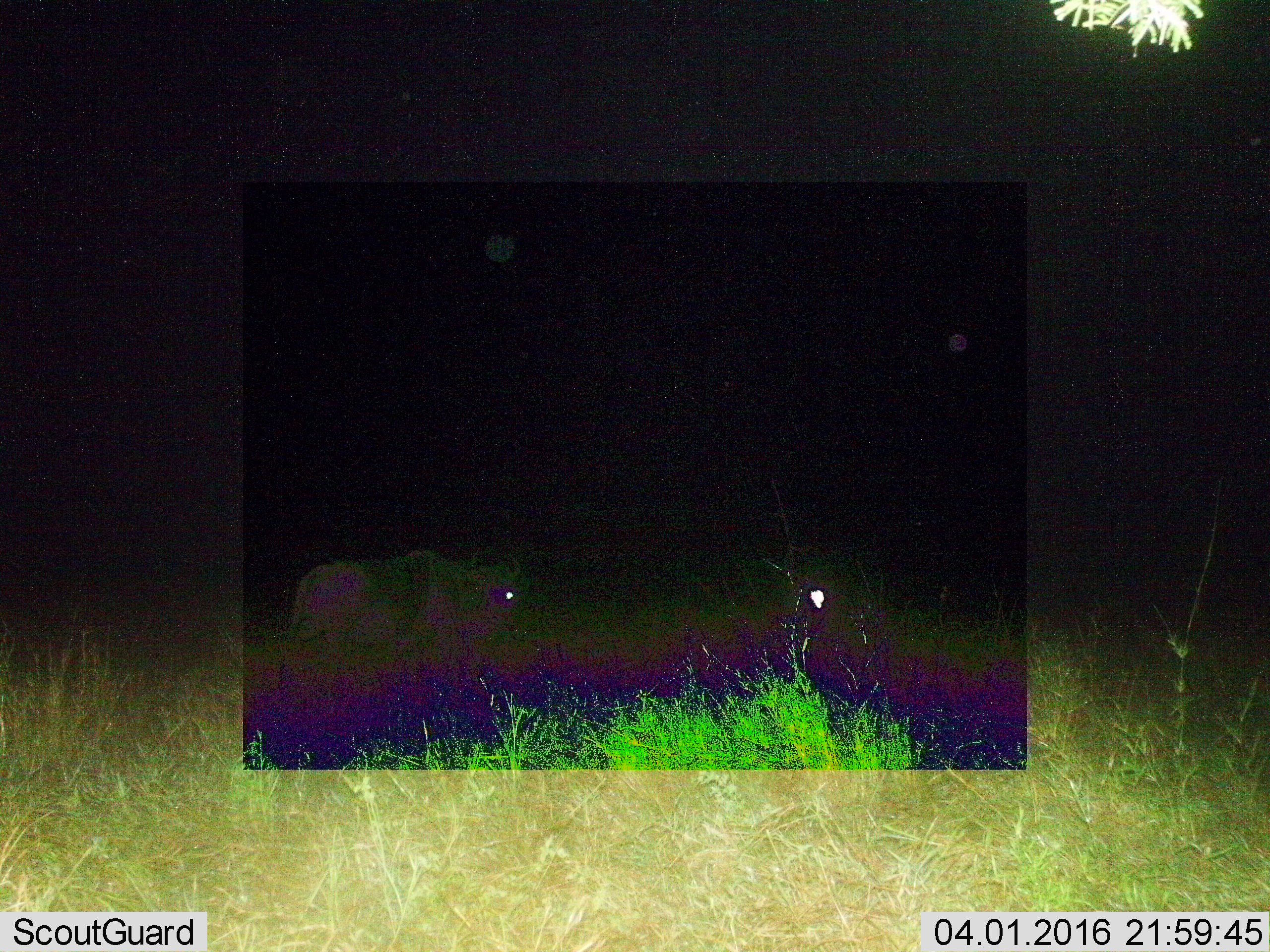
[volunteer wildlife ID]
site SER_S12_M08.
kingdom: Animalia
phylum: Chordata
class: Mammalia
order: Artiodactyla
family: Bovidae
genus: Connochaetes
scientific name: Connochaetes taurinus taurinus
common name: blue wildebeest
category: wildebeestblue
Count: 2.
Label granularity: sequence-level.